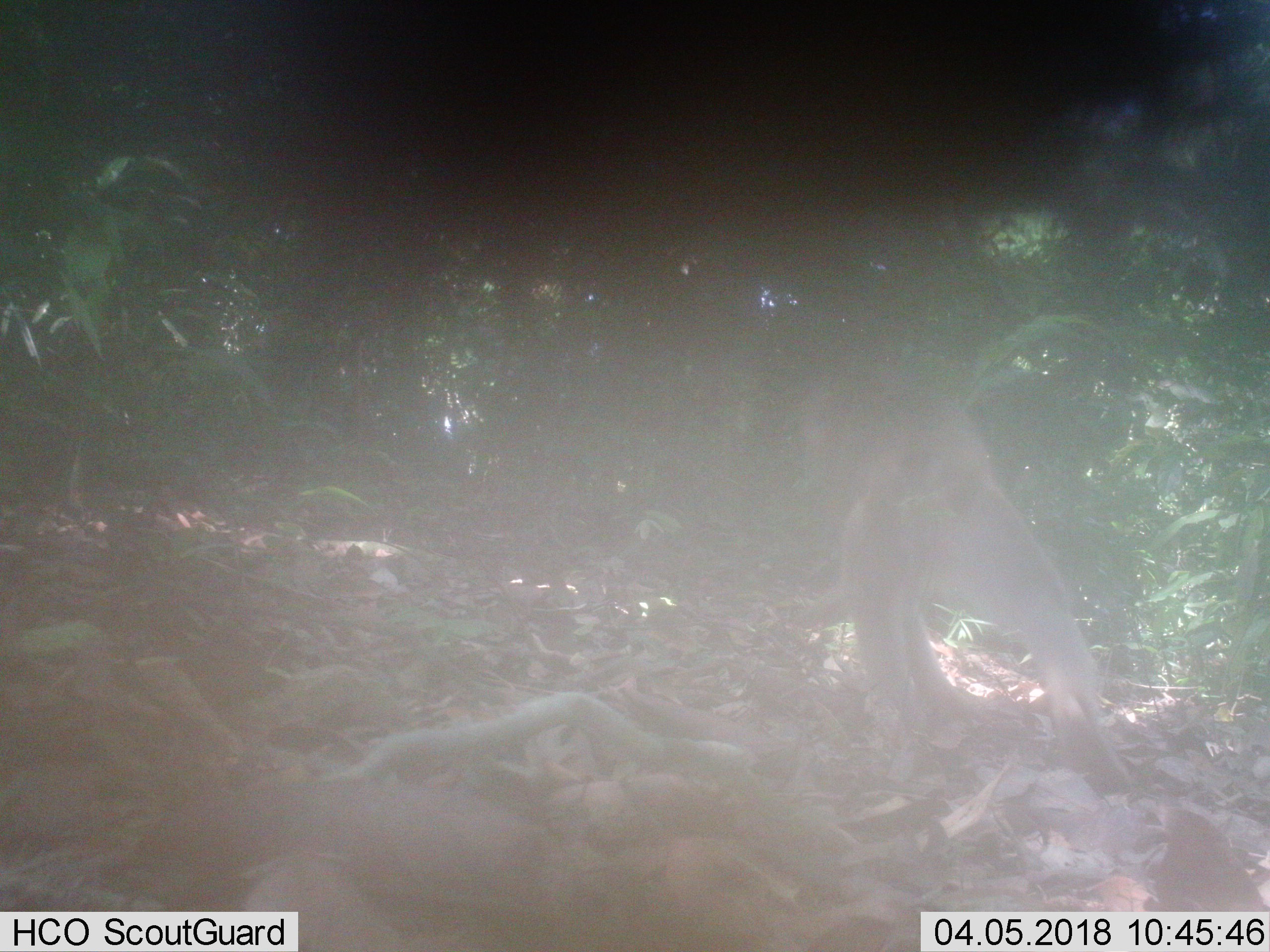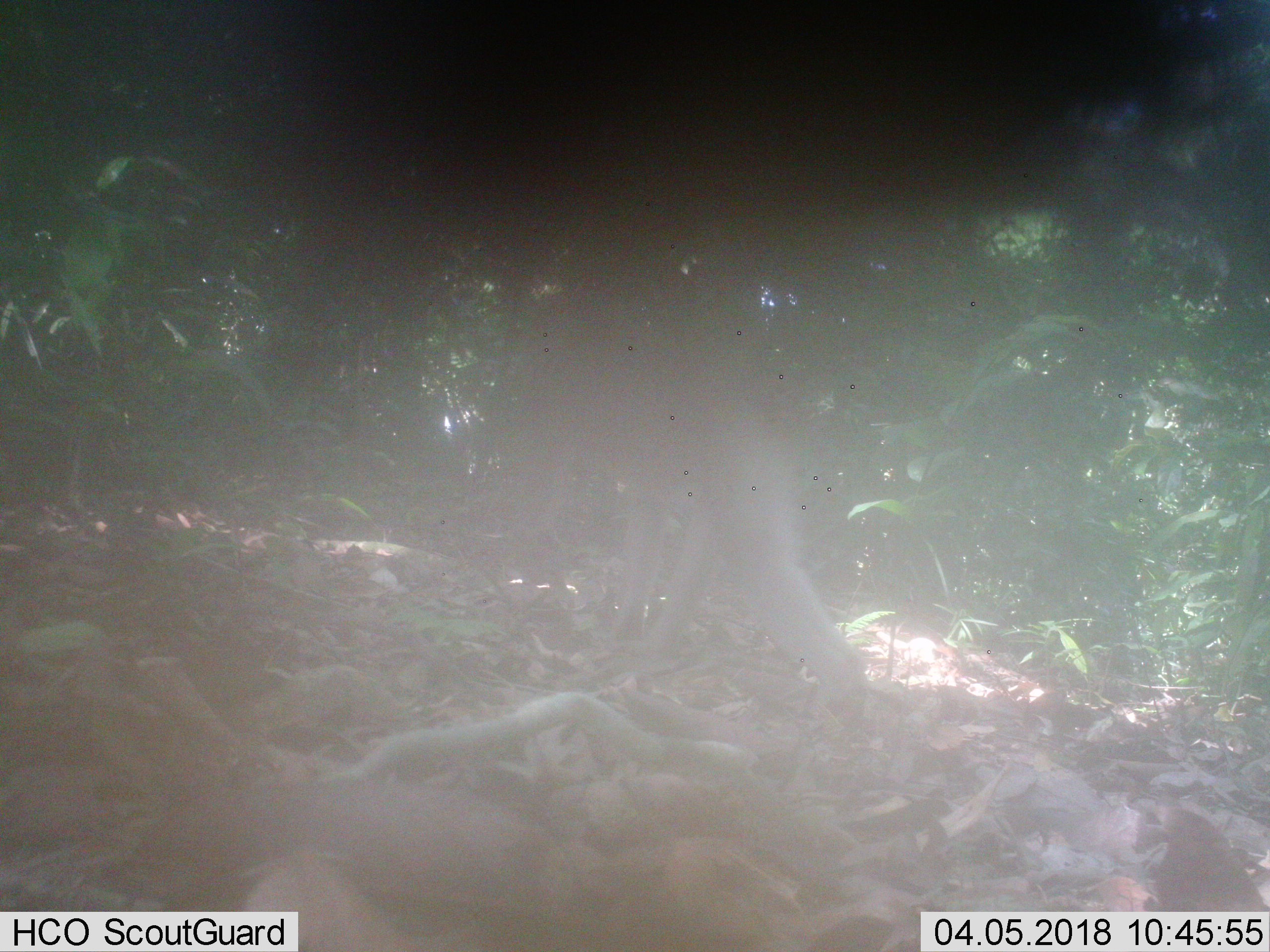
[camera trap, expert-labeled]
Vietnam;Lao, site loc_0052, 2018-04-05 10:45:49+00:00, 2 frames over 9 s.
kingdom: Animalia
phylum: Chordata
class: Mammalia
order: Primates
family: Cercopithecidae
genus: Macaca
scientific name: Macaca nemestrina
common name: pig-tailed macaque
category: pig tailed macaque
Pig tailed macaque (pig-tailed macaque) (Macaca nemestrina). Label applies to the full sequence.